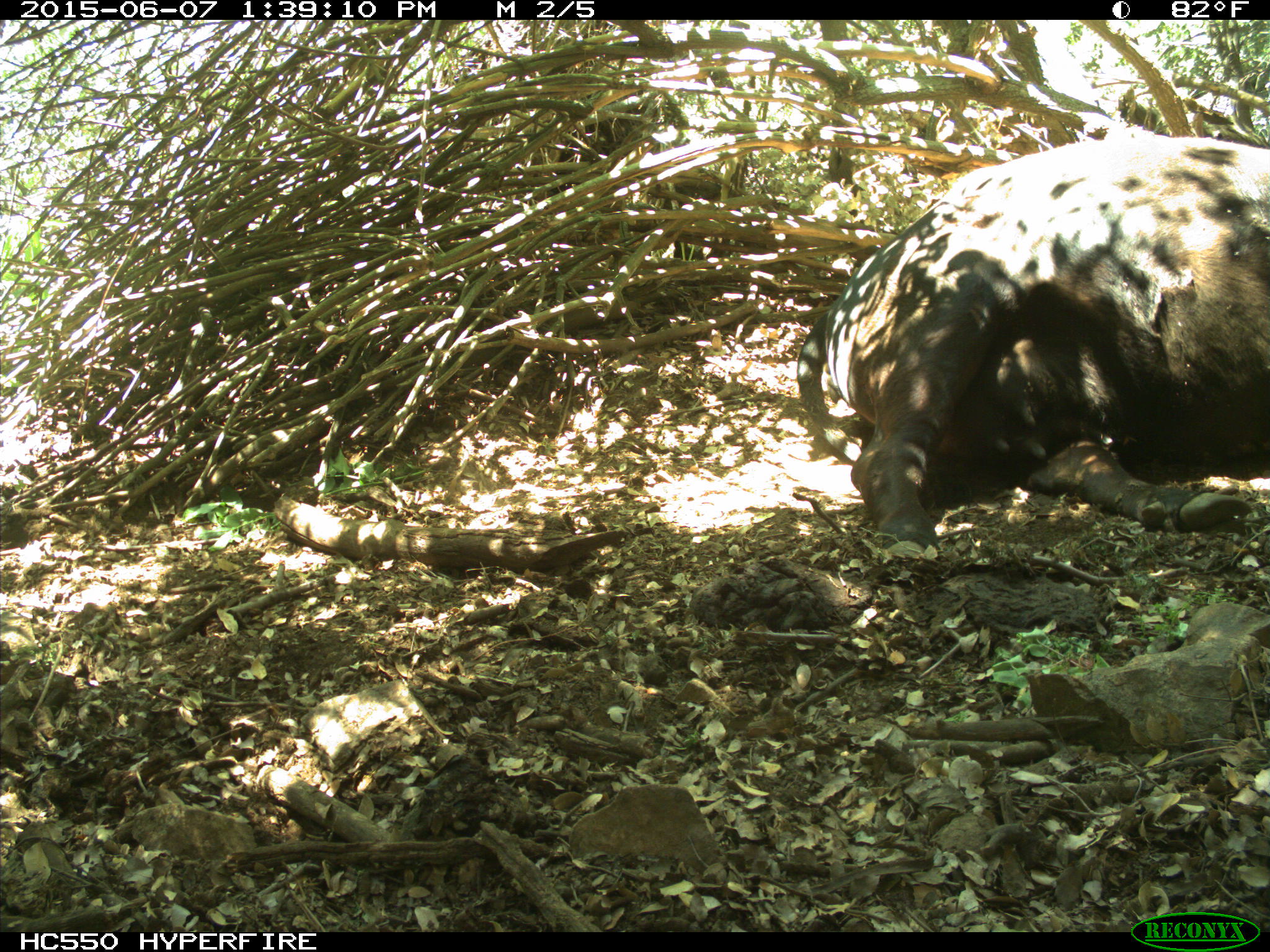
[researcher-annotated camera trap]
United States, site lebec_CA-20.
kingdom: Animalia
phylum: Chordata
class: Mammalia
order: Artiodactyla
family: Bovidae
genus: Bos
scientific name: Bos taurus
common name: domestic cow